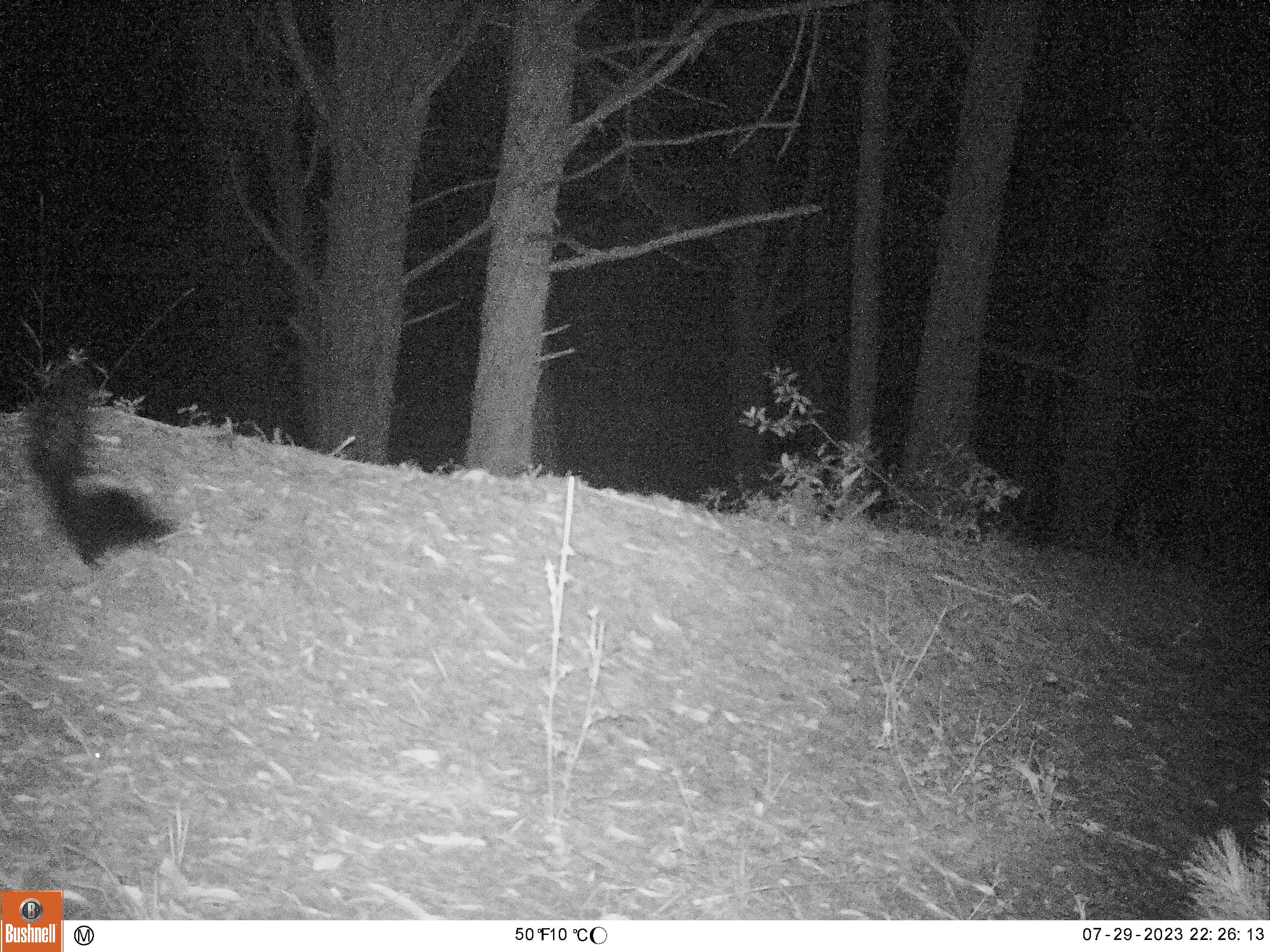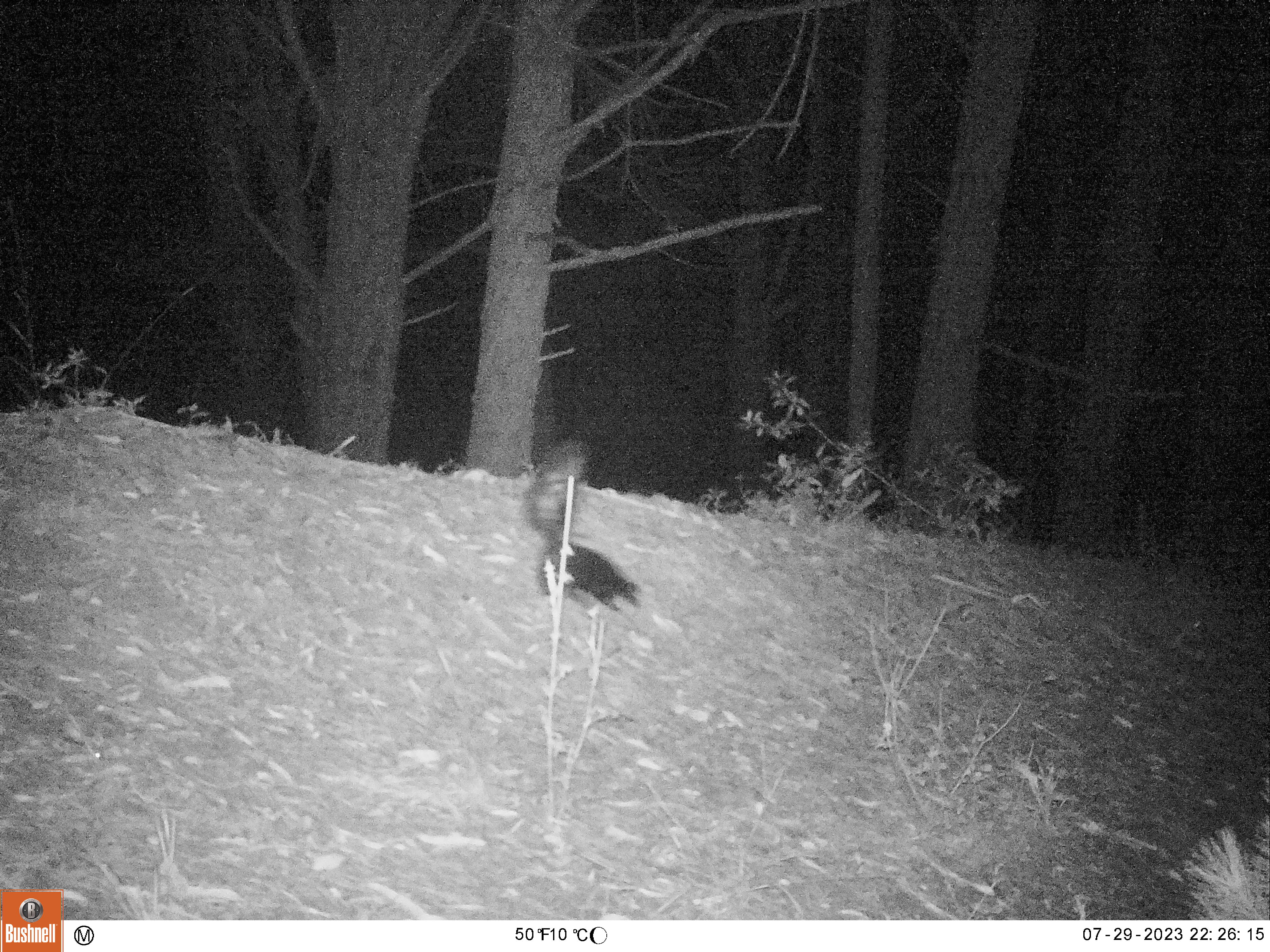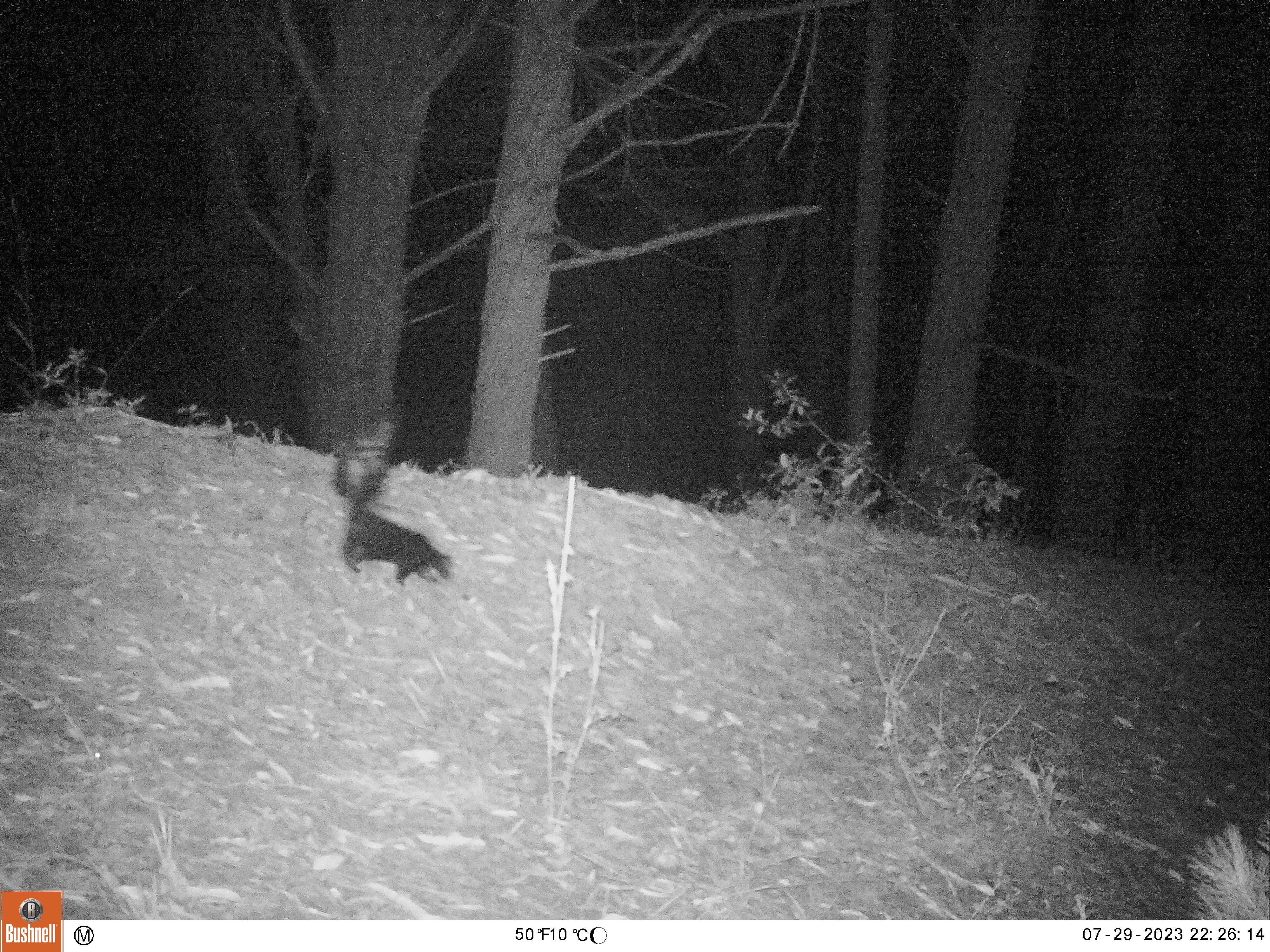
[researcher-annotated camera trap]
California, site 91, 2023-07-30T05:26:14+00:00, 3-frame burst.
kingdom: Animalia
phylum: Chordata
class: Mammalia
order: Carnivora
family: Mephitidae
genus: Mephitis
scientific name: Mephitis mephitis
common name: striped skunk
Striped skunk (Mephitis mephitis).